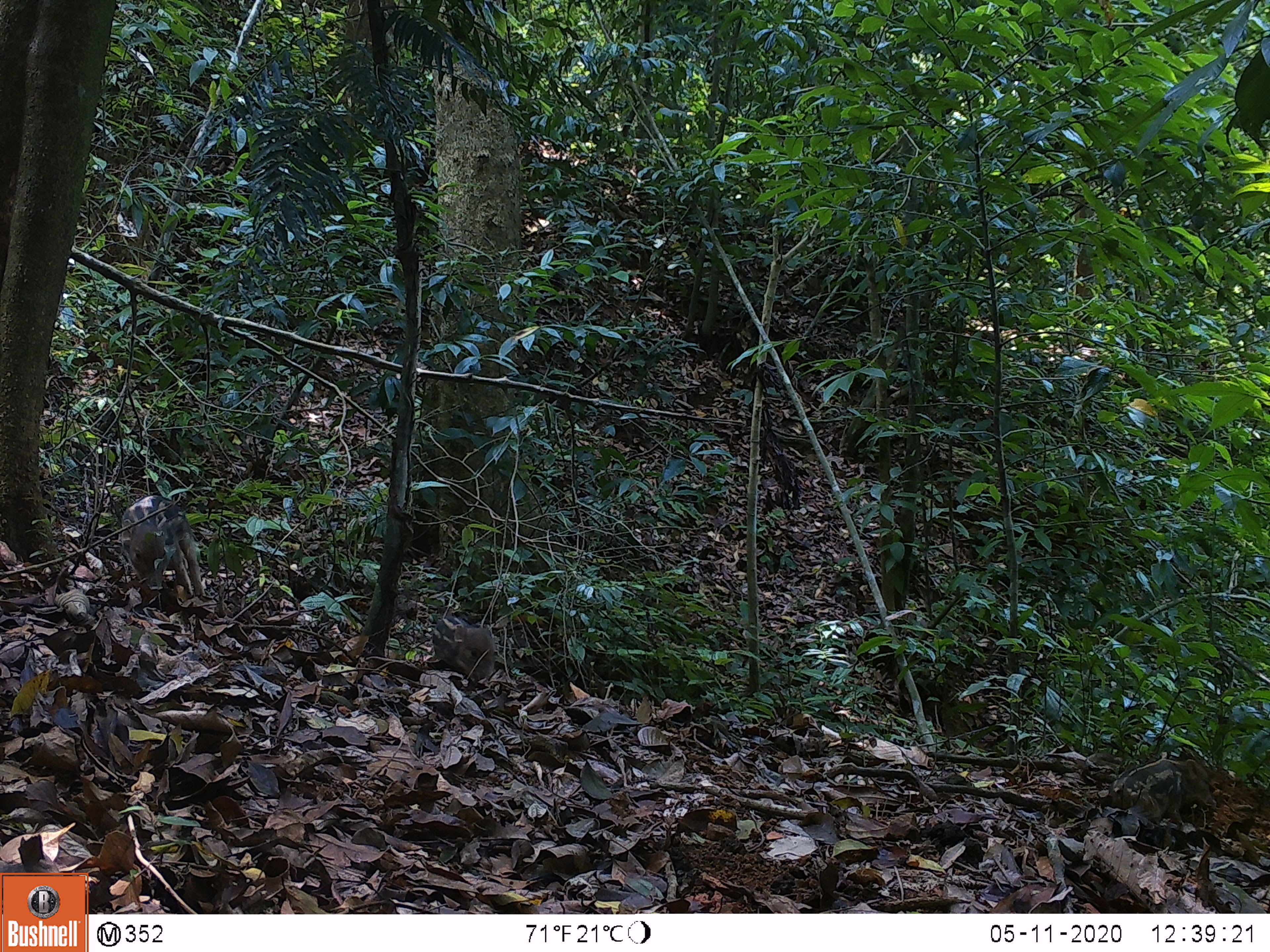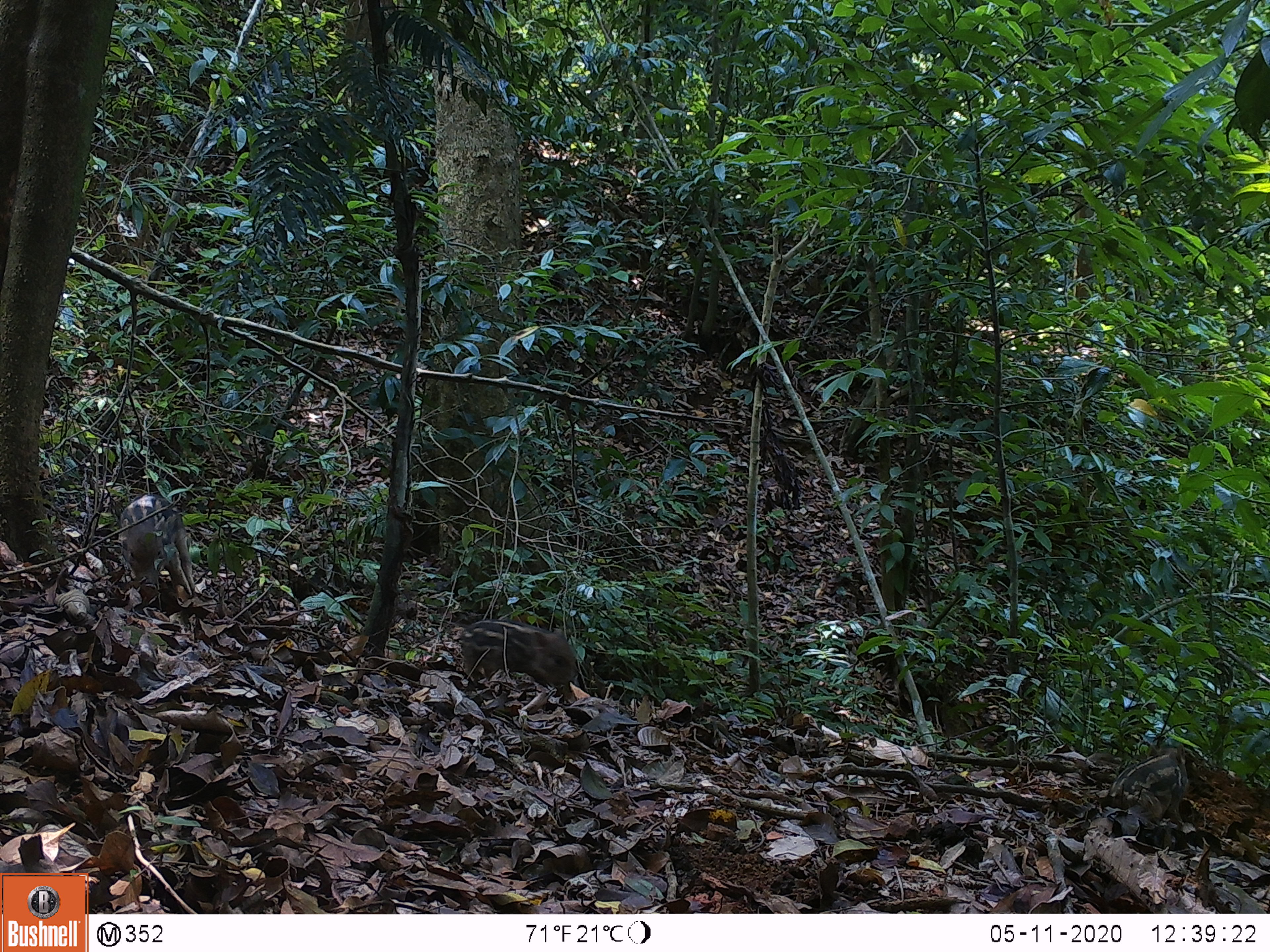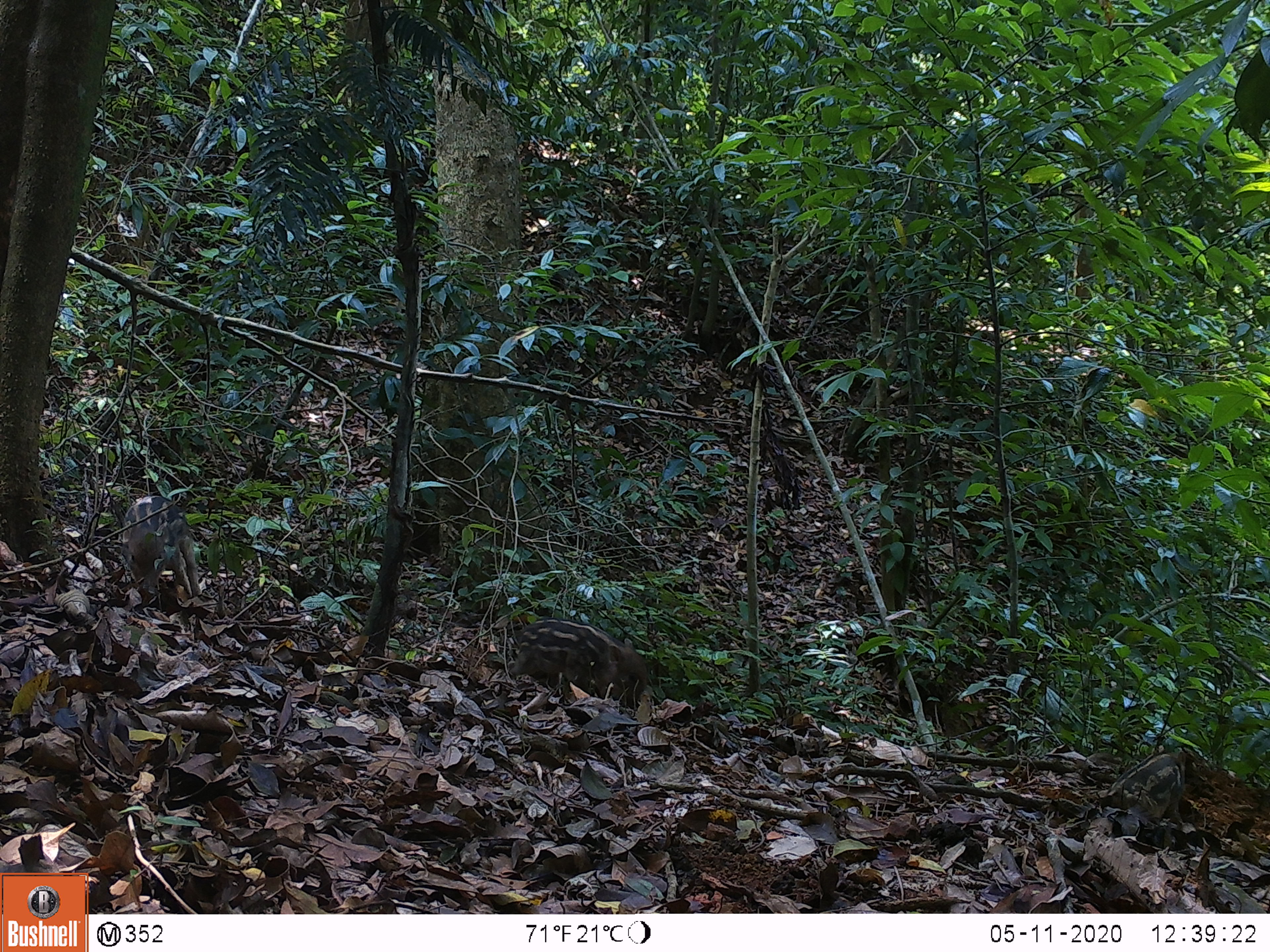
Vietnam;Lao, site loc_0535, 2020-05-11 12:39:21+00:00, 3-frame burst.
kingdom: Animalia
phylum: Chordata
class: Mammalia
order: Artiodactyla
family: Suidae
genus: Sus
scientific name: Sus scrofa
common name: eurasian wild pig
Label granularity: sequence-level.